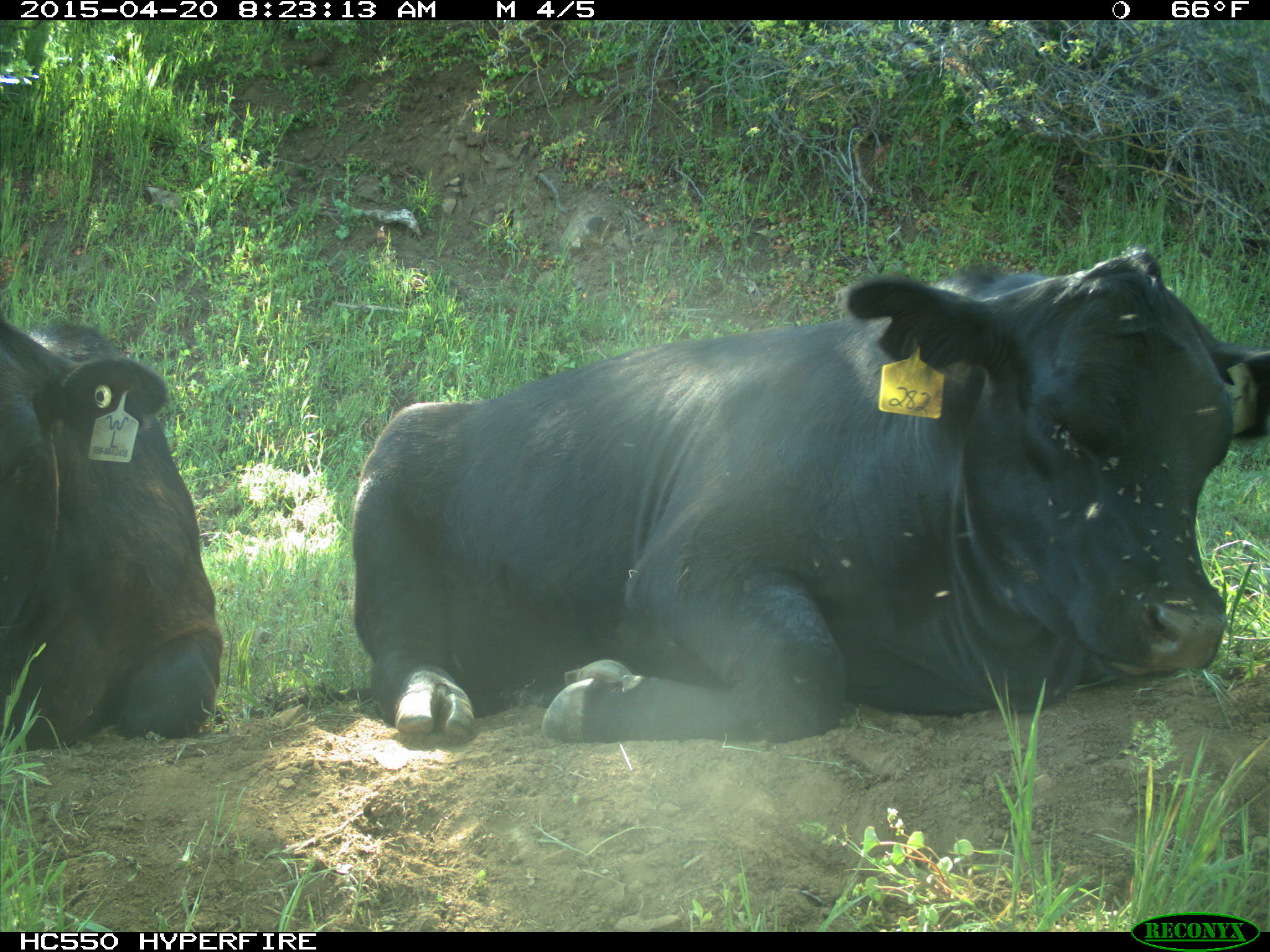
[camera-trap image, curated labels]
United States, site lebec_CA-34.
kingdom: Animalia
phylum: Chordata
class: Mammalia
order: Artiodactyla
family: Bovidae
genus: Bos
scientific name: Bos taurus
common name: domestic cow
Bos taurus (domestic cow).